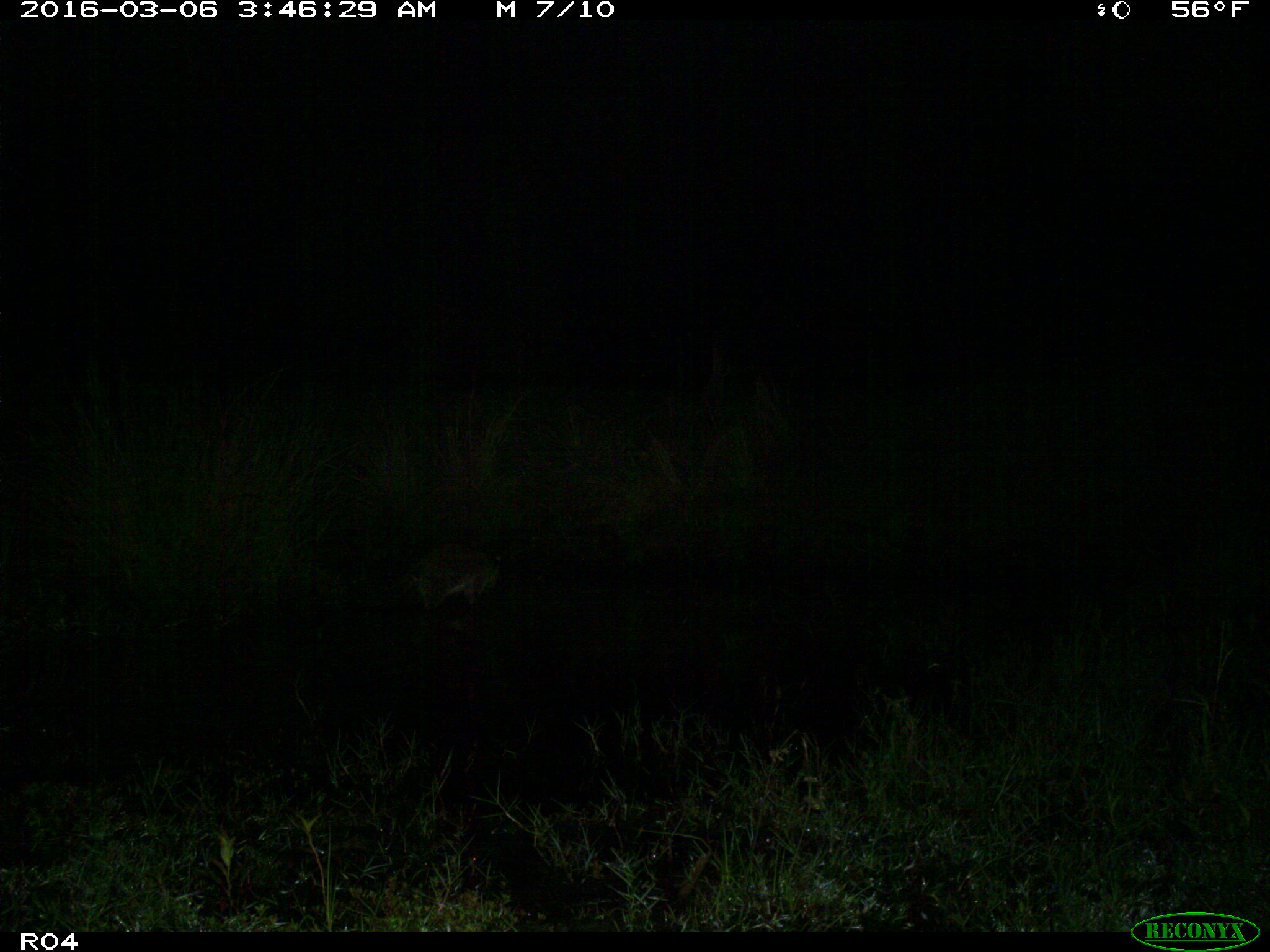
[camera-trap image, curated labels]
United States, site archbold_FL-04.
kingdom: Animalia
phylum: Chordata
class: Mammalia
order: Carnivora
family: Procyonidae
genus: Procyon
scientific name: Procyon lotor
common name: common raccoon